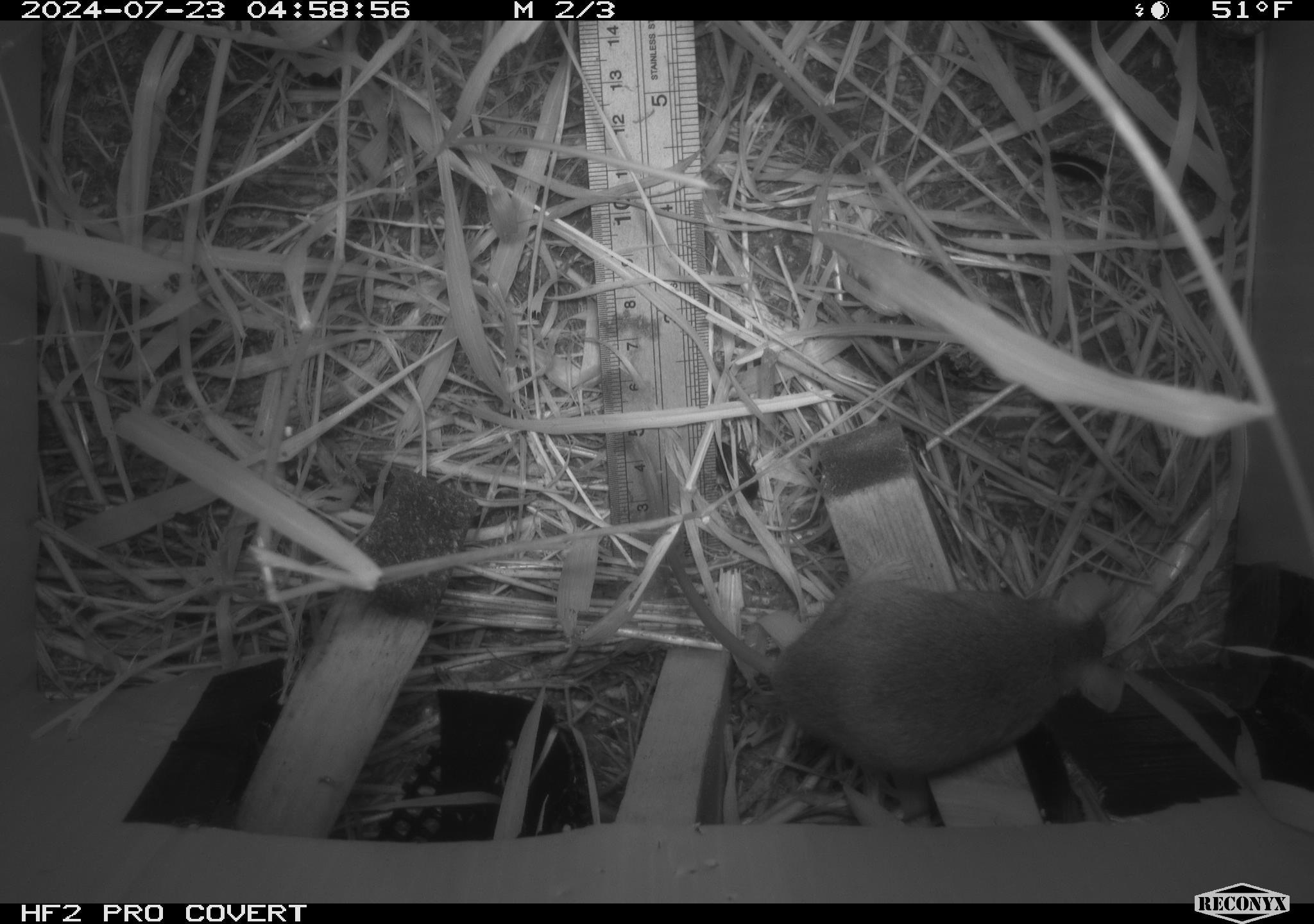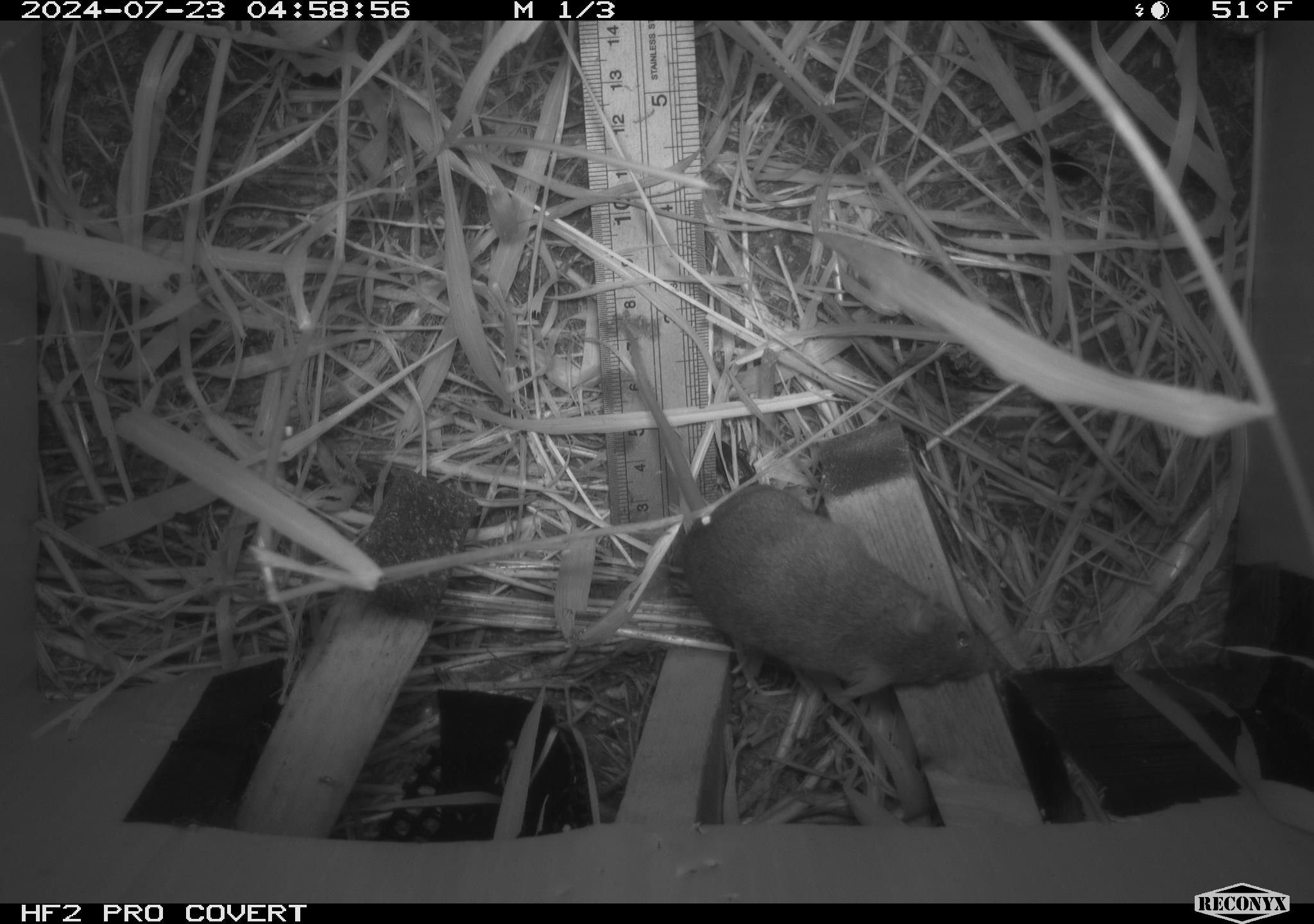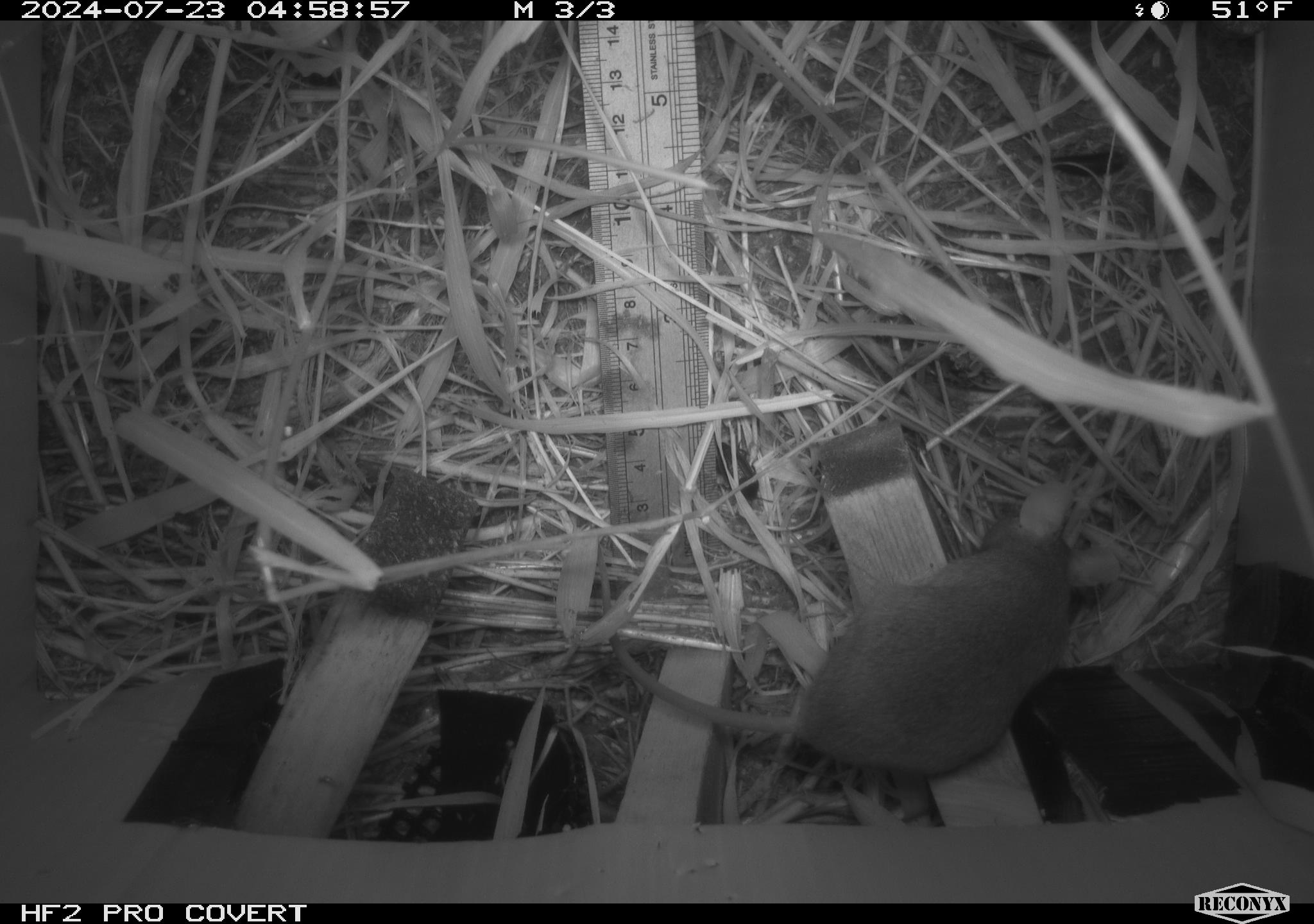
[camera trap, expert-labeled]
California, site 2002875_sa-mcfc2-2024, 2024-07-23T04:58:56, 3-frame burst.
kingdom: Animalia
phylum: Chordata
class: Mammalia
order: Rodentia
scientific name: Rodentia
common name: rodent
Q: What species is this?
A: Rodent (Rodentia).